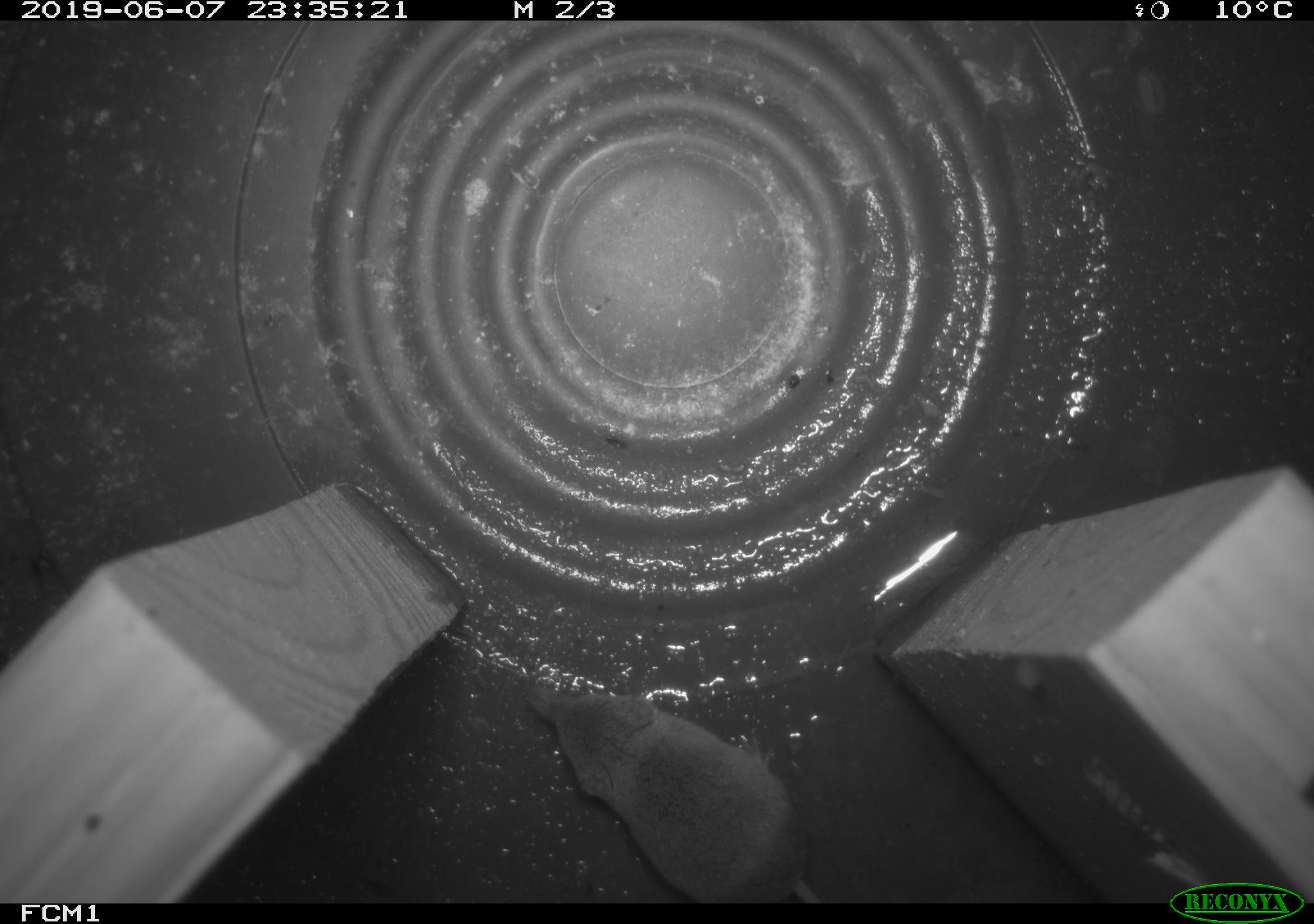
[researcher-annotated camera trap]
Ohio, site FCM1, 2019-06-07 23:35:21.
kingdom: Animalia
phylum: Chordata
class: Mammalia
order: Eulipotyphla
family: Soricidae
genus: Sorex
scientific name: Sorex cinereus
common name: masked shrew